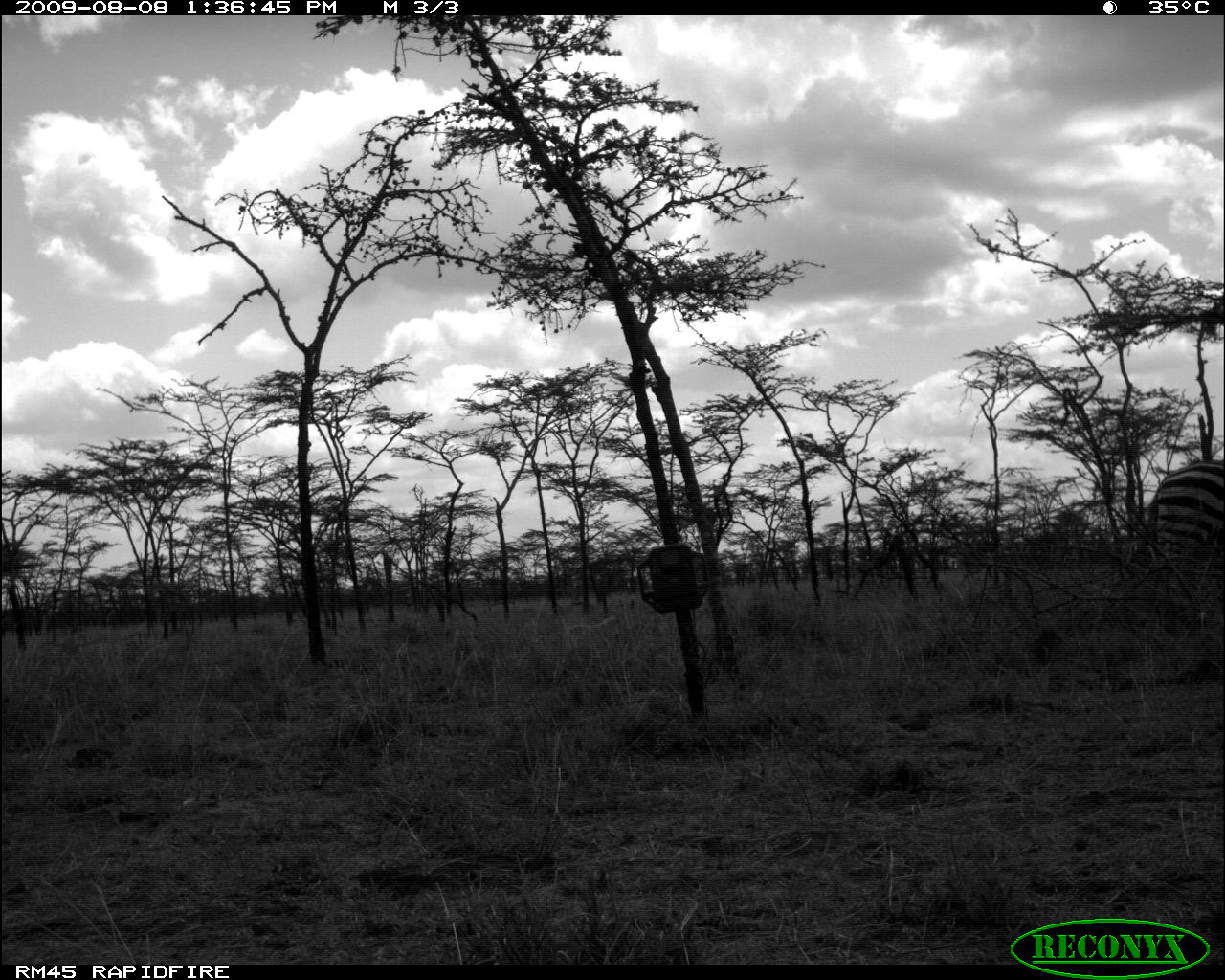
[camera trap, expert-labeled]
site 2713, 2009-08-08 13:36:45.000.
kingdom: Animalia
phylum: Chordata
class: Mammalia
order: Perissodactyla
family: Equidae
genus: Equus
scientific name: Equus quagga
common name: plains zebra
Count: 1.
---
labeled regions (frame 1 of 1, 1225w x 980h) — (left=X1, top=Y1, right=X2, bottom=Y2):
equus quagga: (left=1145, top=461, right=1225, bottom=582)